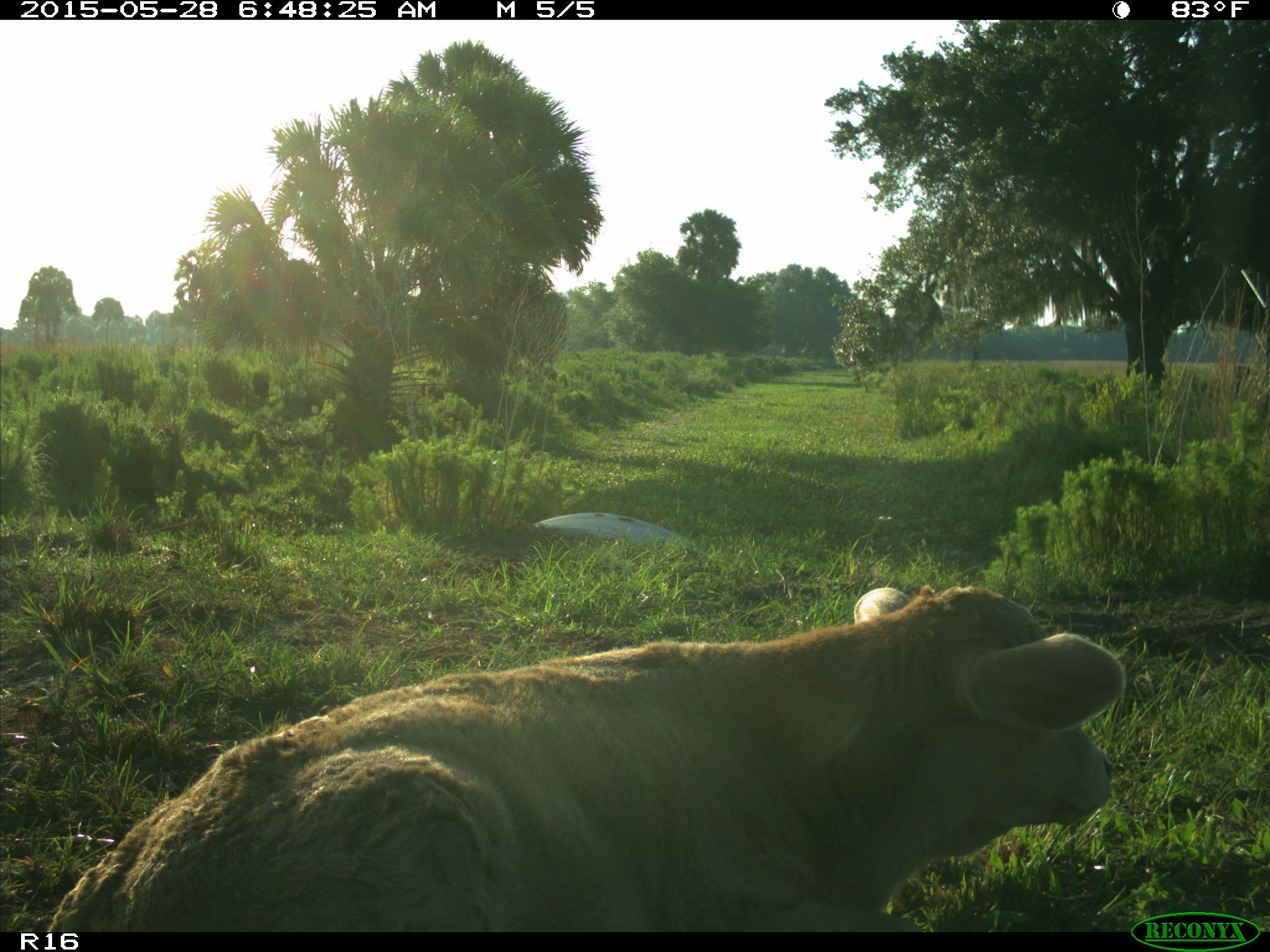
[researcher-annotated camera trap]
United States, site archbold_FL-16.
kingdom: Animalia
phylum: Chordata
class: Mammalia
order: Artiodactyla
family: Bovidae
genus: Bos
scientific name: Bos taurus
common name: domestic cow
Bos taurus (domestic cow).